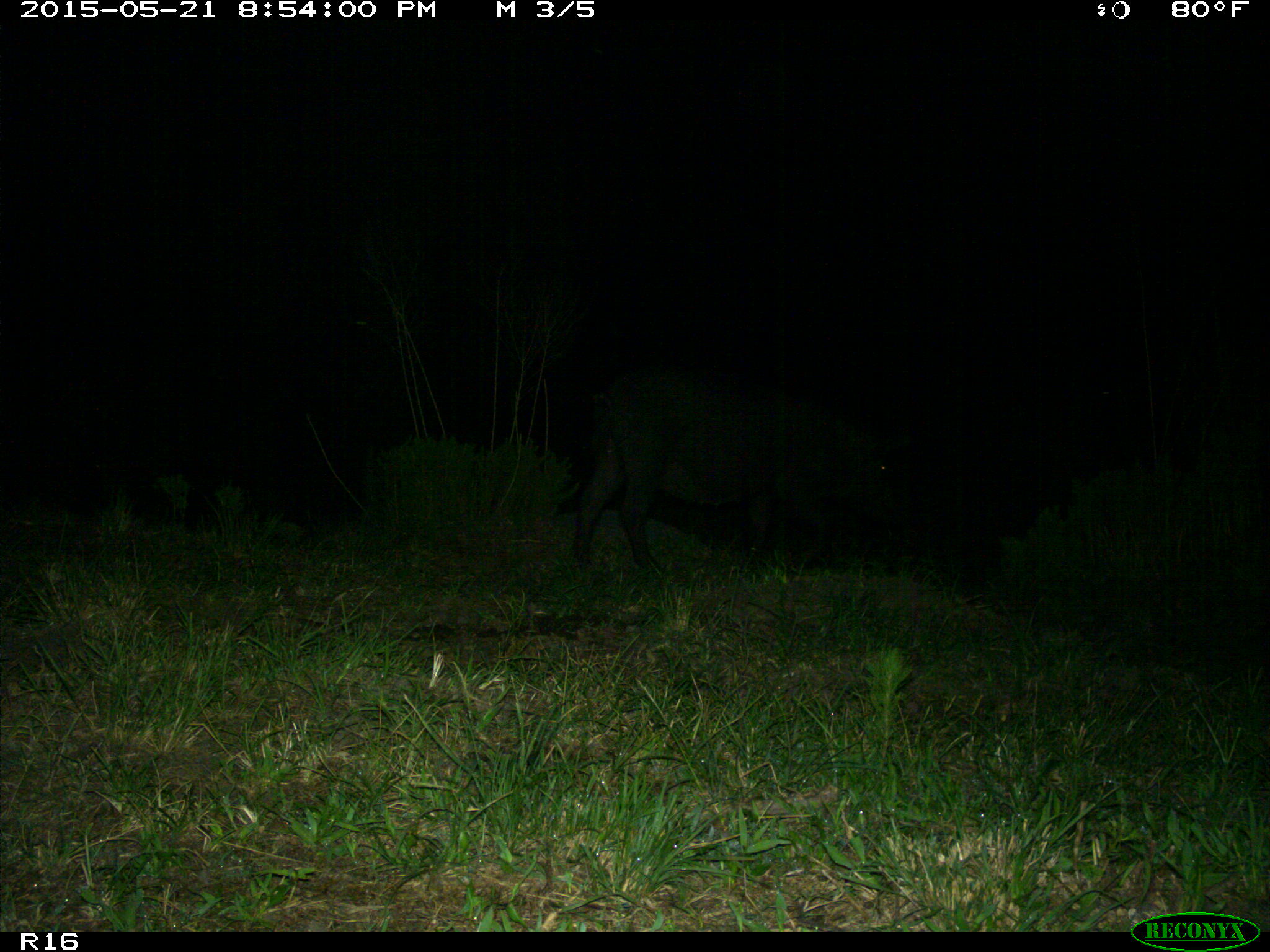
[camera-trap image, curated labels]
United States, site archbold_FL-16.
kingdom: Animalia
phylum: Chordata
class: Mammalia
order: Artiodactyla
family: Suidae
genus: Sus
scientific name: Sus scrofa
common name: wild boar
Sus scrofa (wild boar).